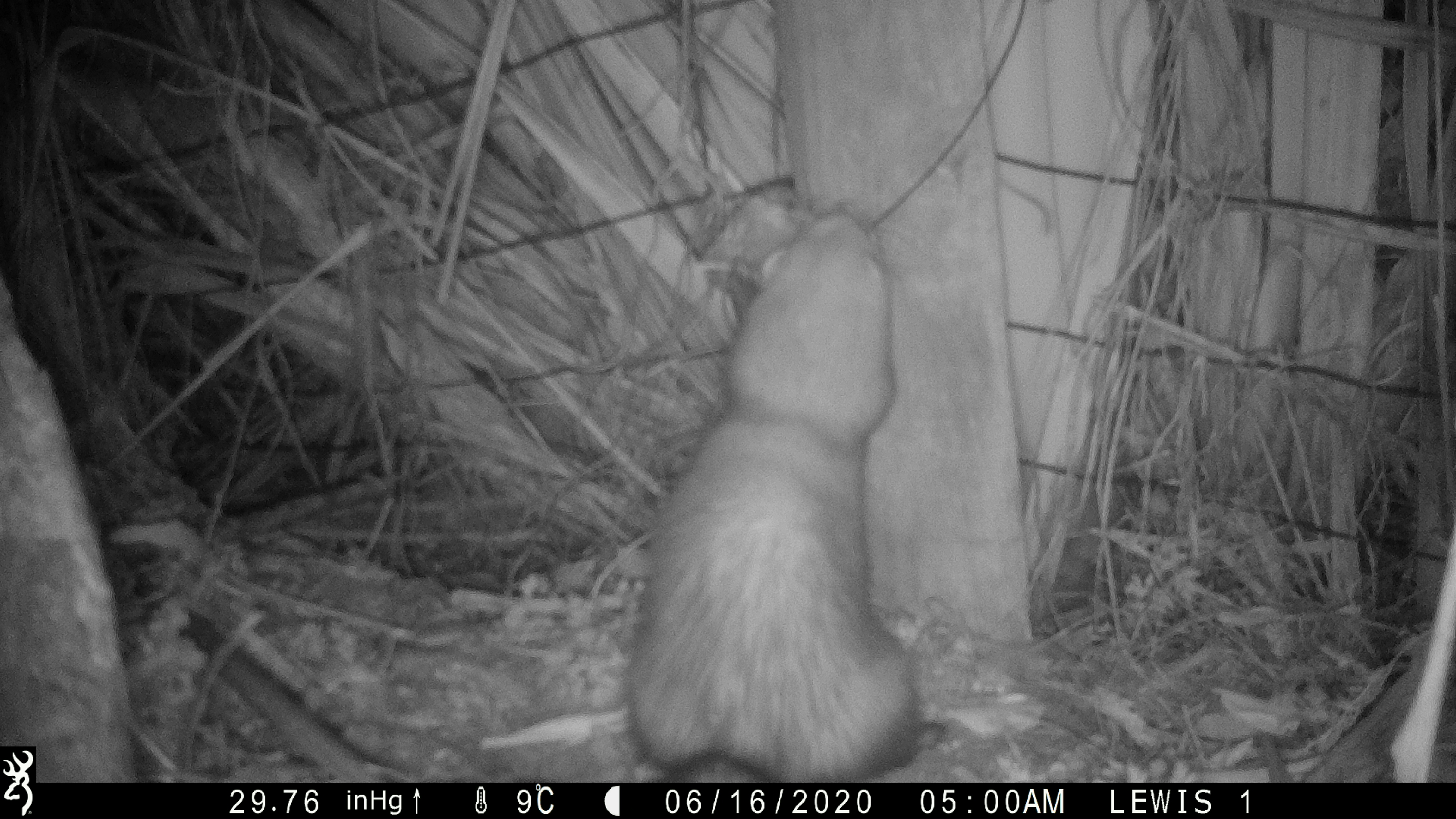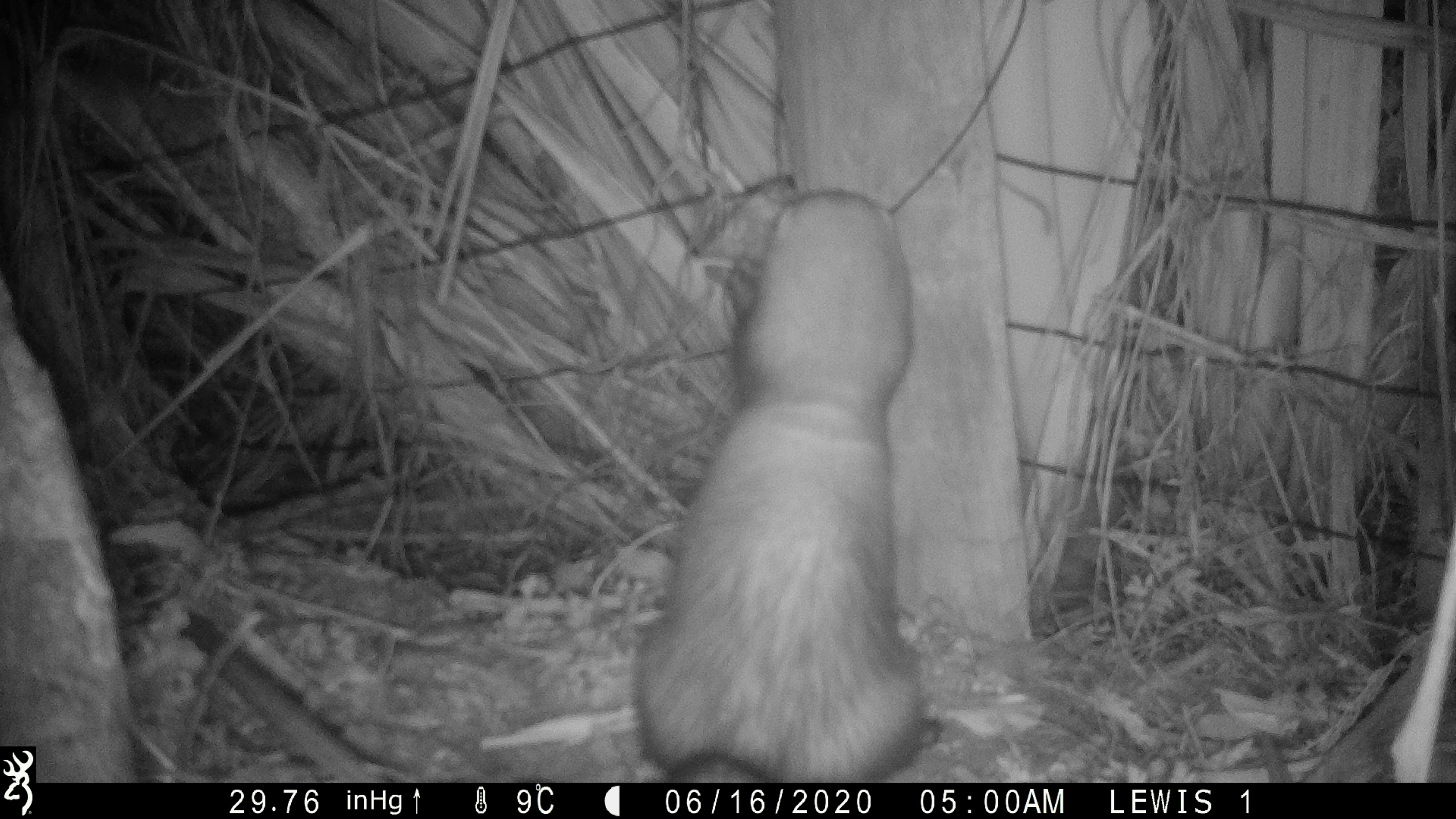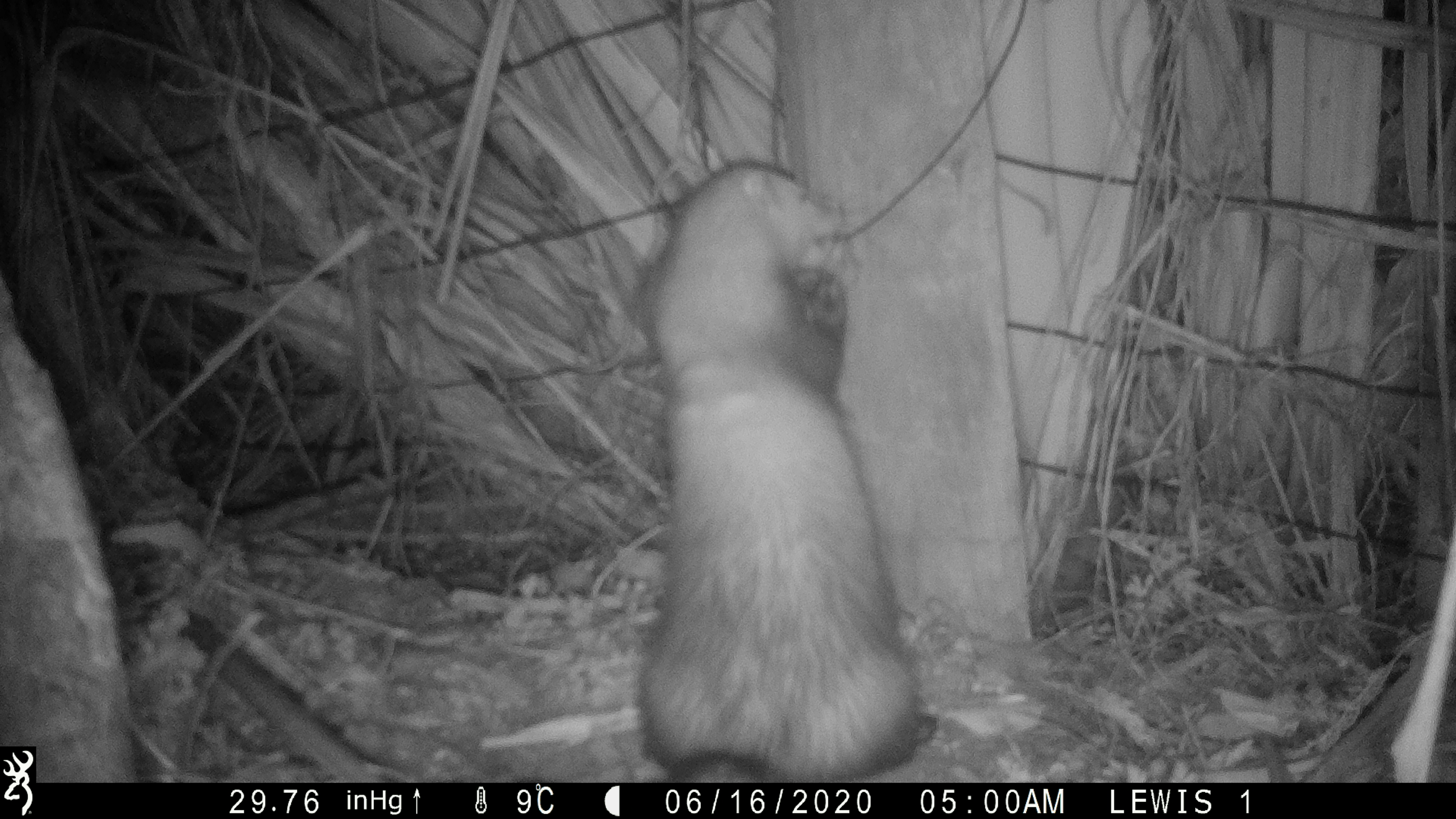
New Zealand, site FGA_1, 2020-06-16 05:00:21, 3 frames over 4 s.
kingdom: Animalia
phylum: Chordata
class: Mammalia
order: Carnivora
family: Mustelidae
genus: Mustela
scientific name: Mustela furo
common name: ferret